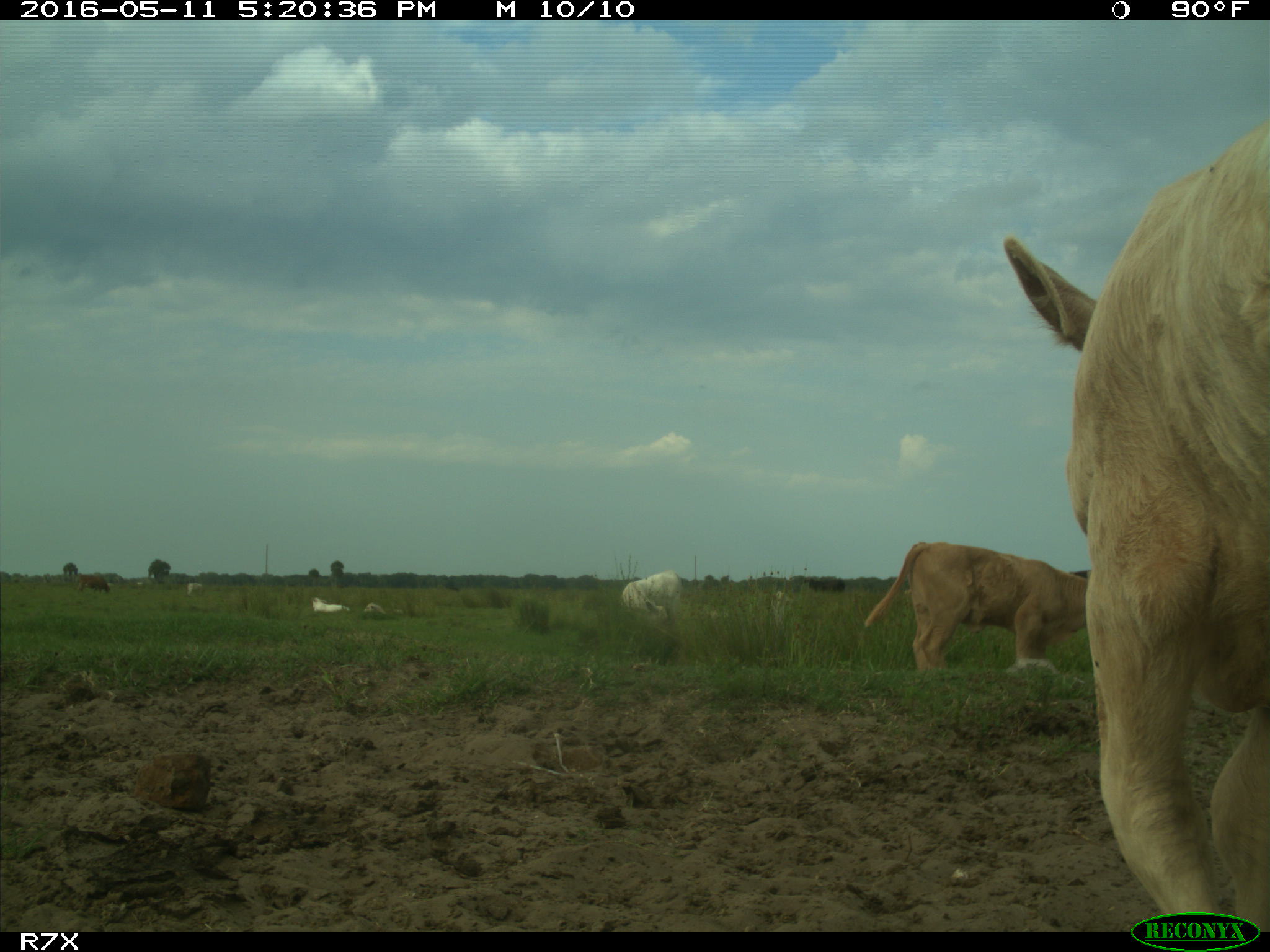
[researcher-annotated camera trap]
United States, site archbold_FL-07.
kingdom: Animalia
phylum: Chordata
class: Mammalia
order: Artiodactyla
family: Bovidae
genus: Bos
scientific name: Bos taurus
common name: domestic cow